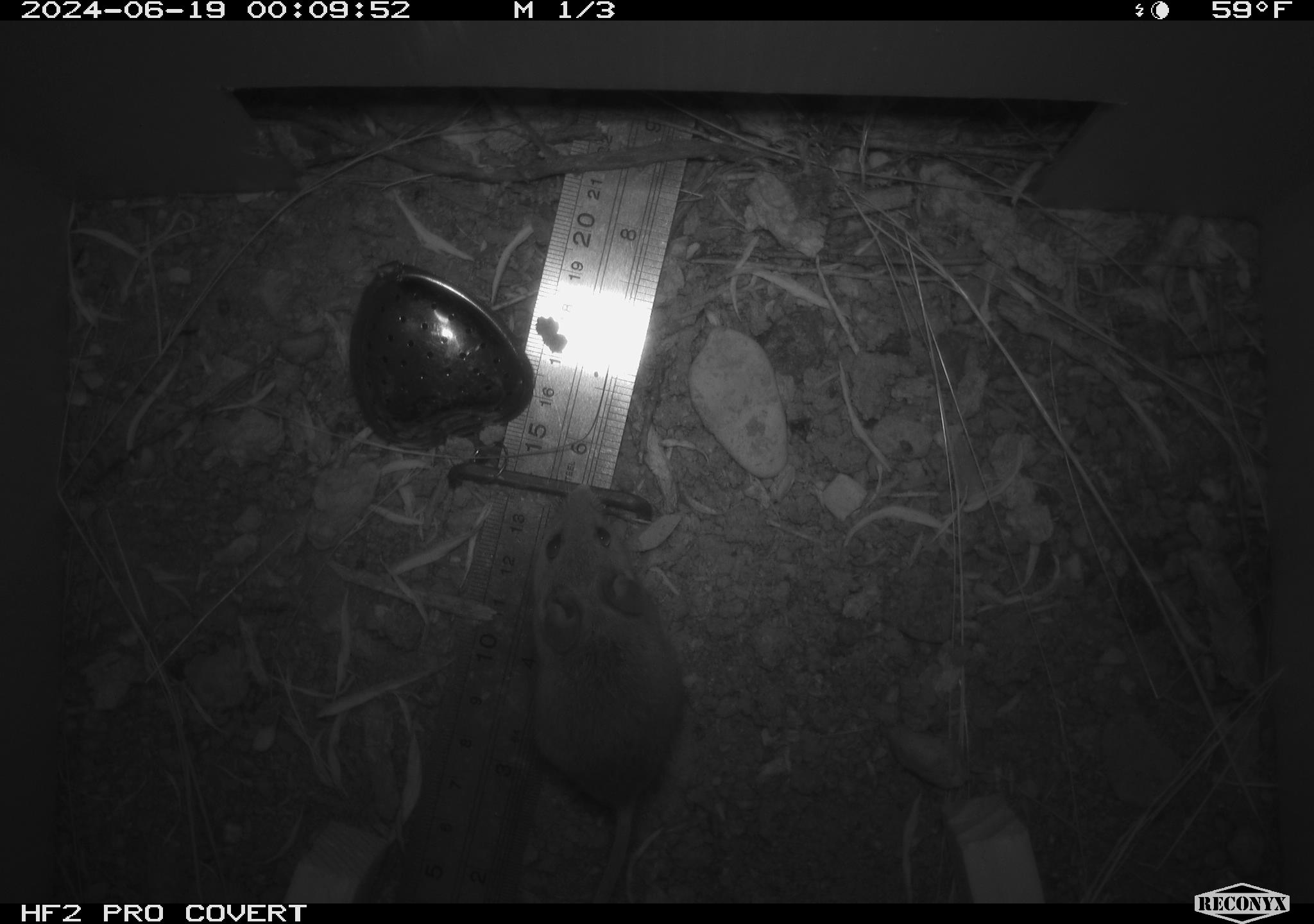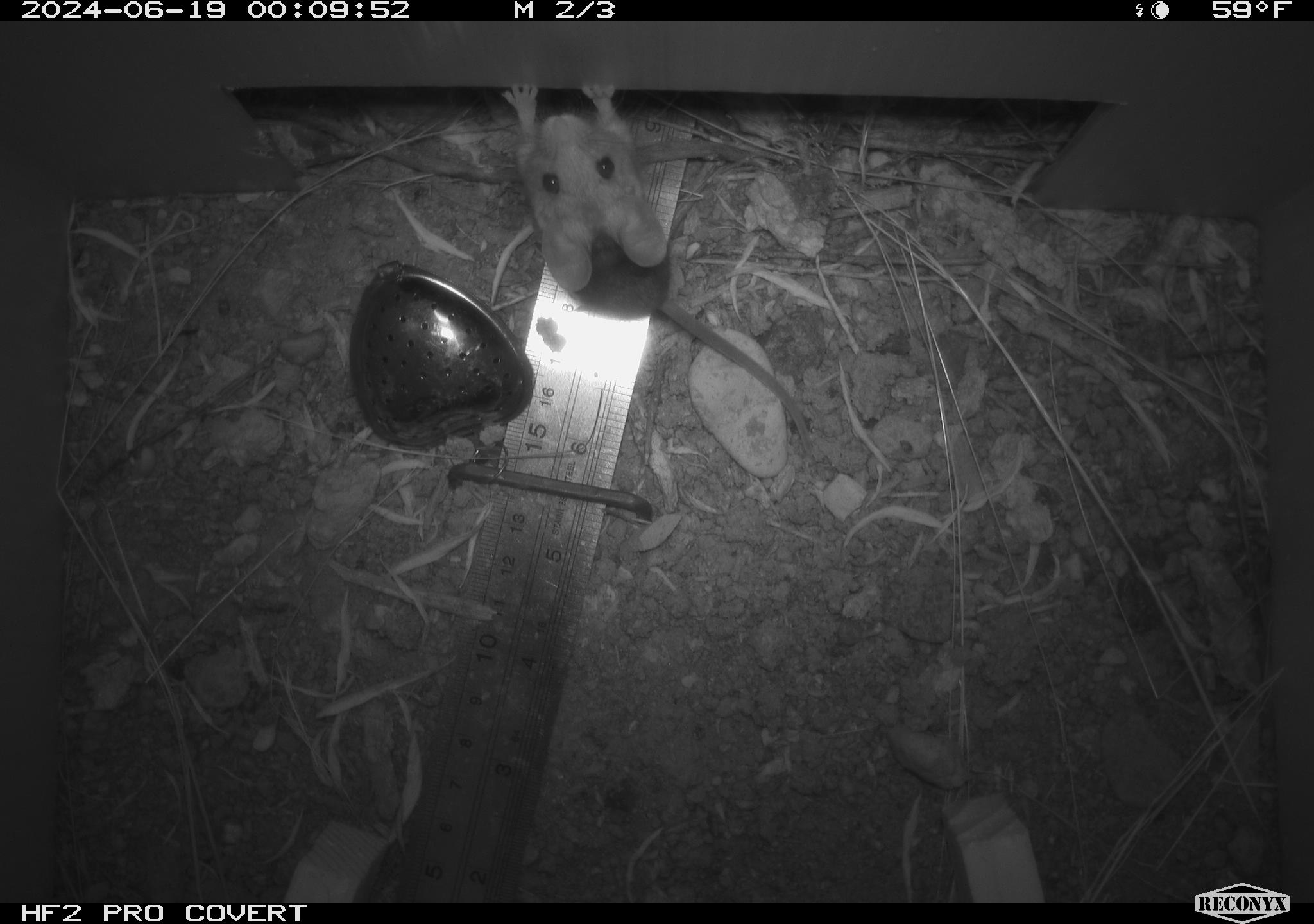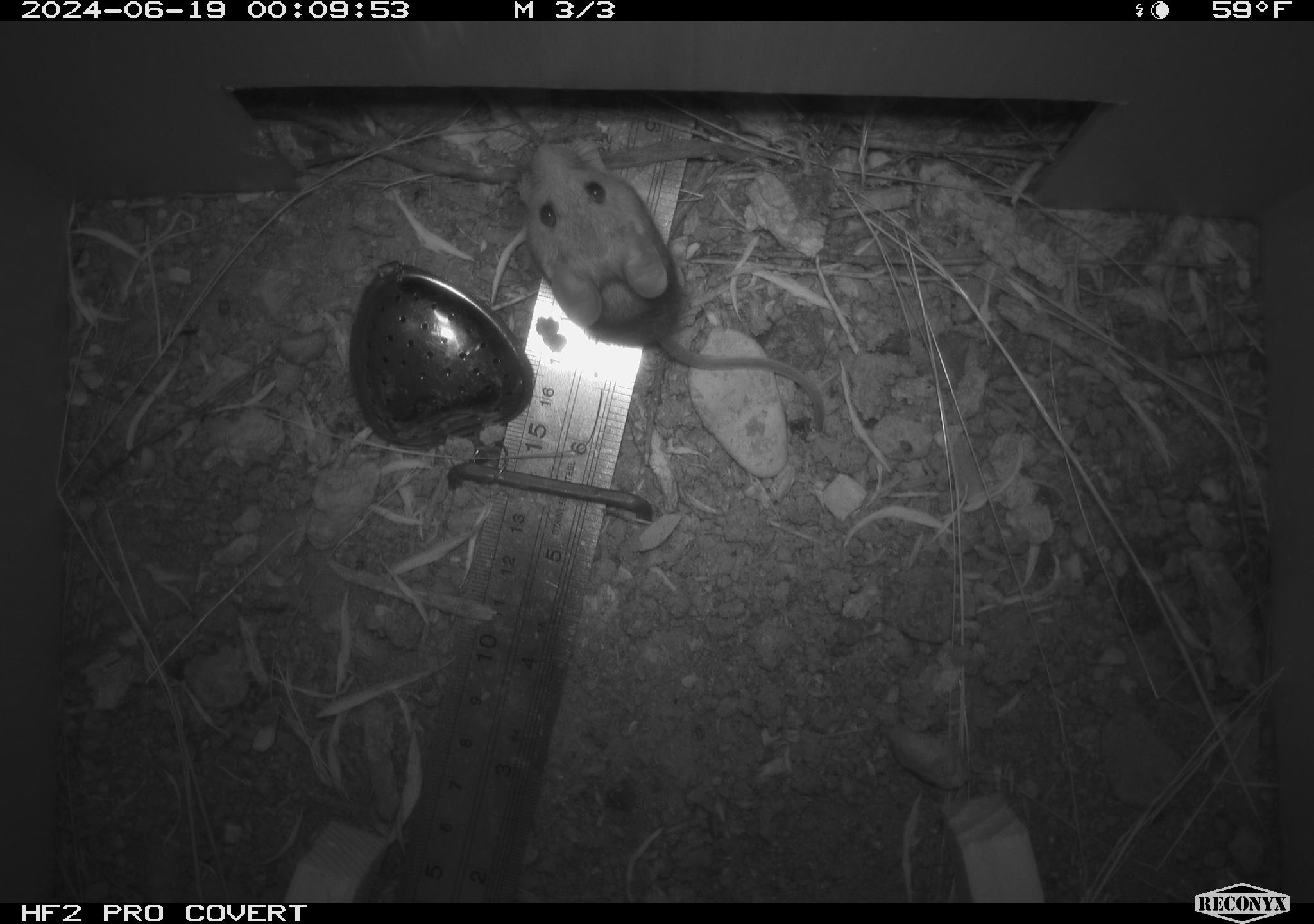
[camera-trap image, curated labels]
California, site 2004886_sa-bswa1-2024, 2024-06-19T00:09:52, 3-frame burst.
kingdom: Animalia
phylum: Chordata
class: Mammalia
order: Rodentia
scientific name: Rodentia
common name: mouse species